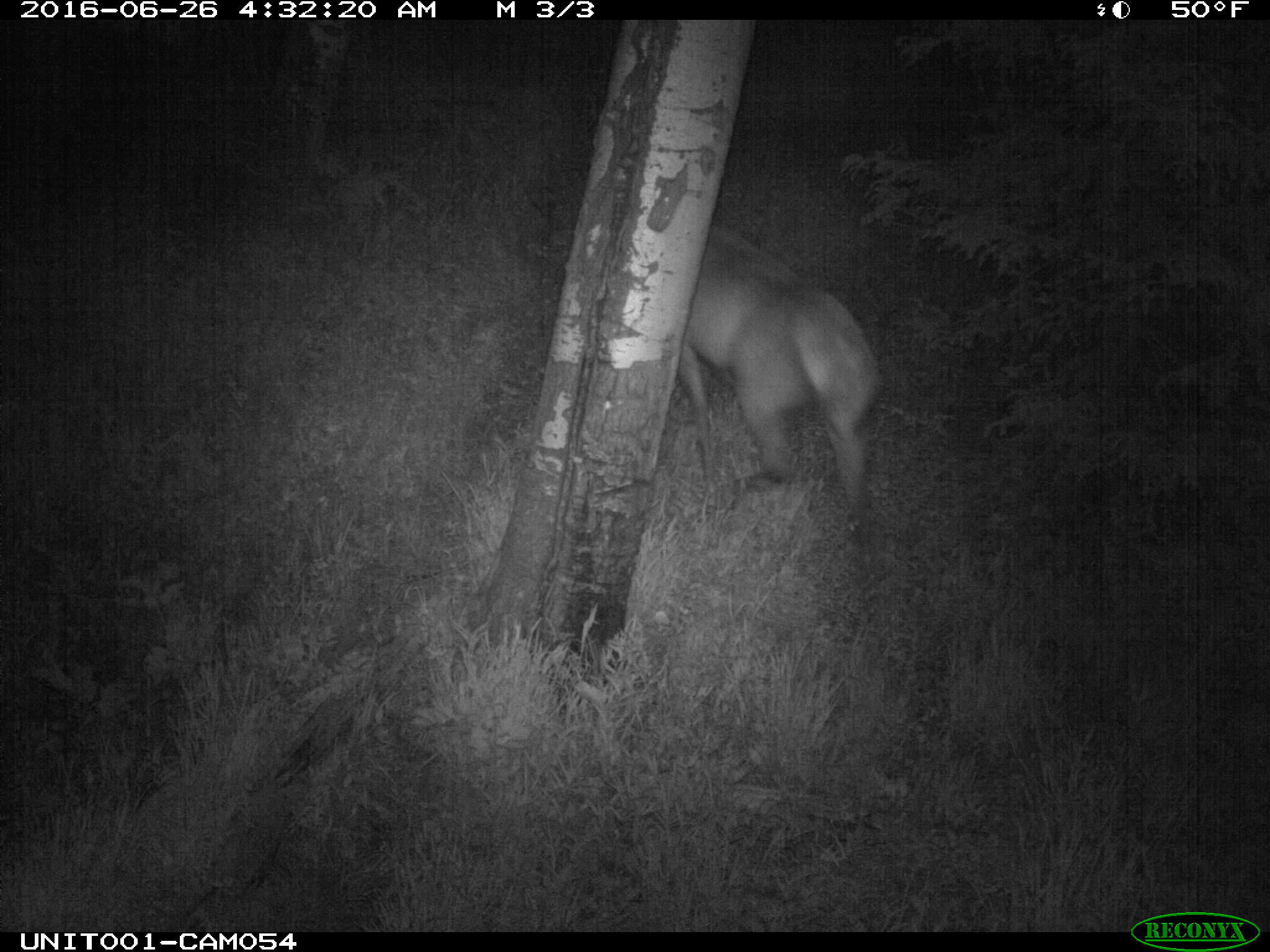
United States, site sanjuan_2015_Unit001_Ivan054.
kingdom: Animalia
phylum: Chordata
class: Mammalia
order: Artiodactyla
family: Cervidae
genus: Cervus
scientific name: Cervus elaphus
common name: red deer